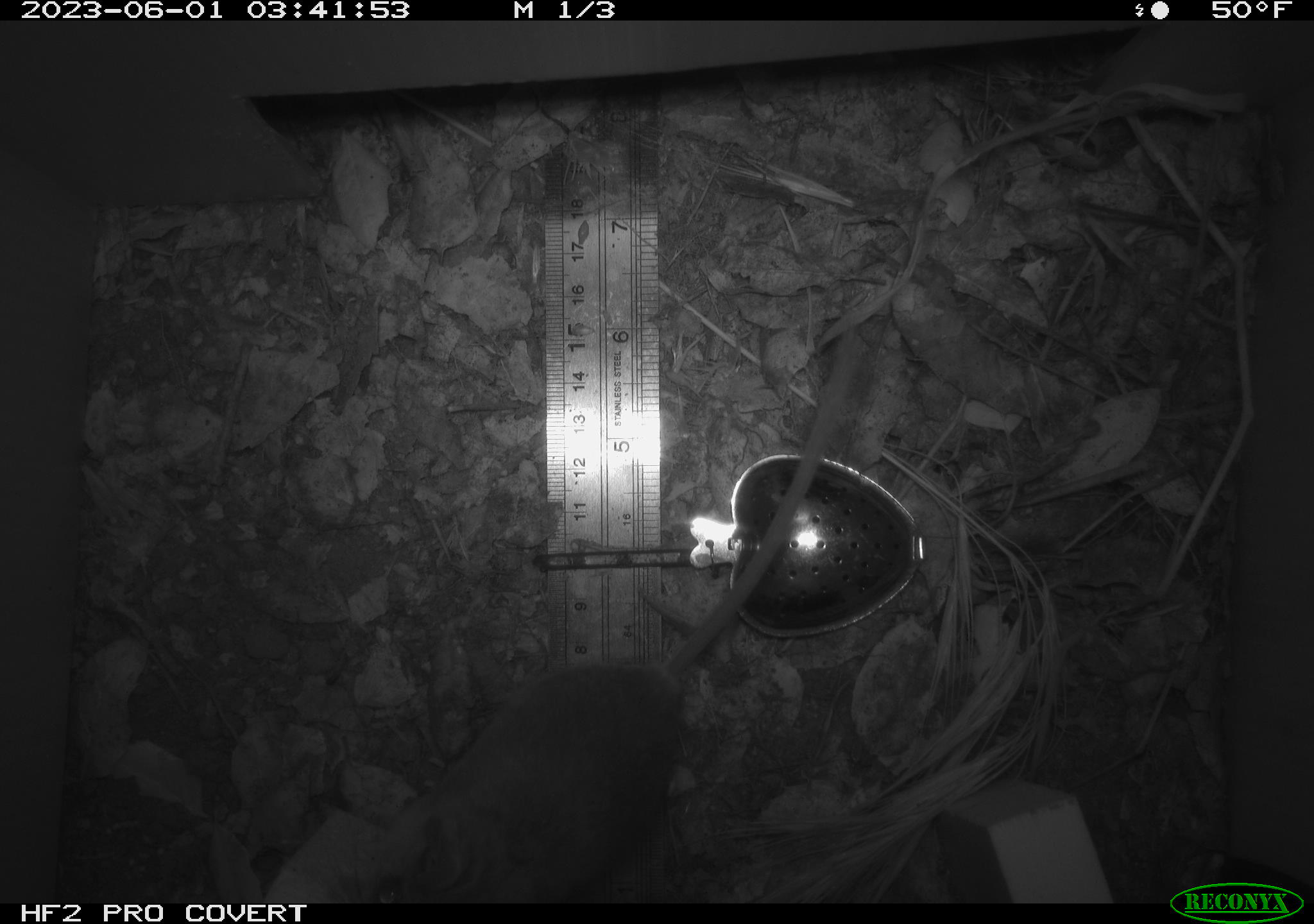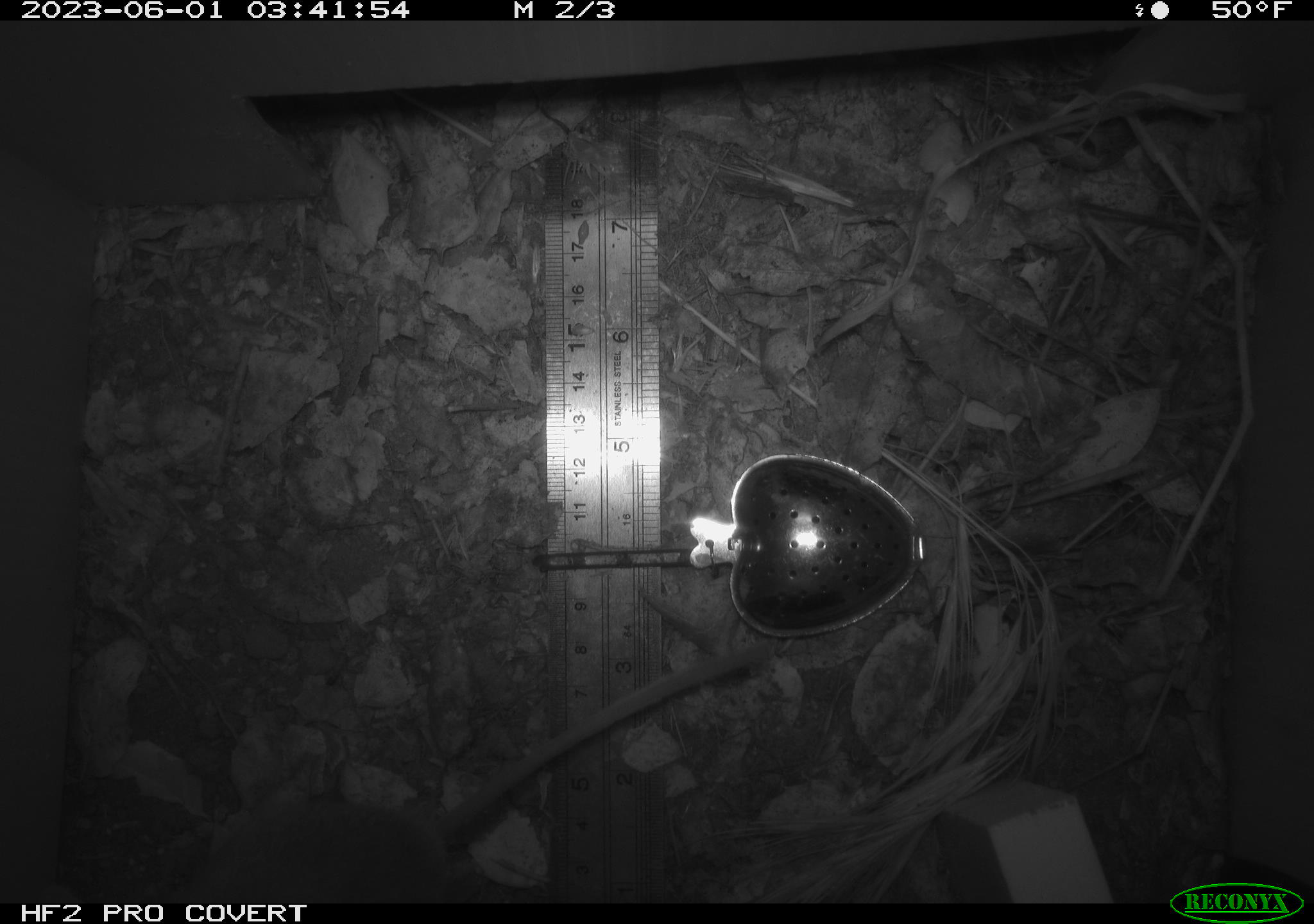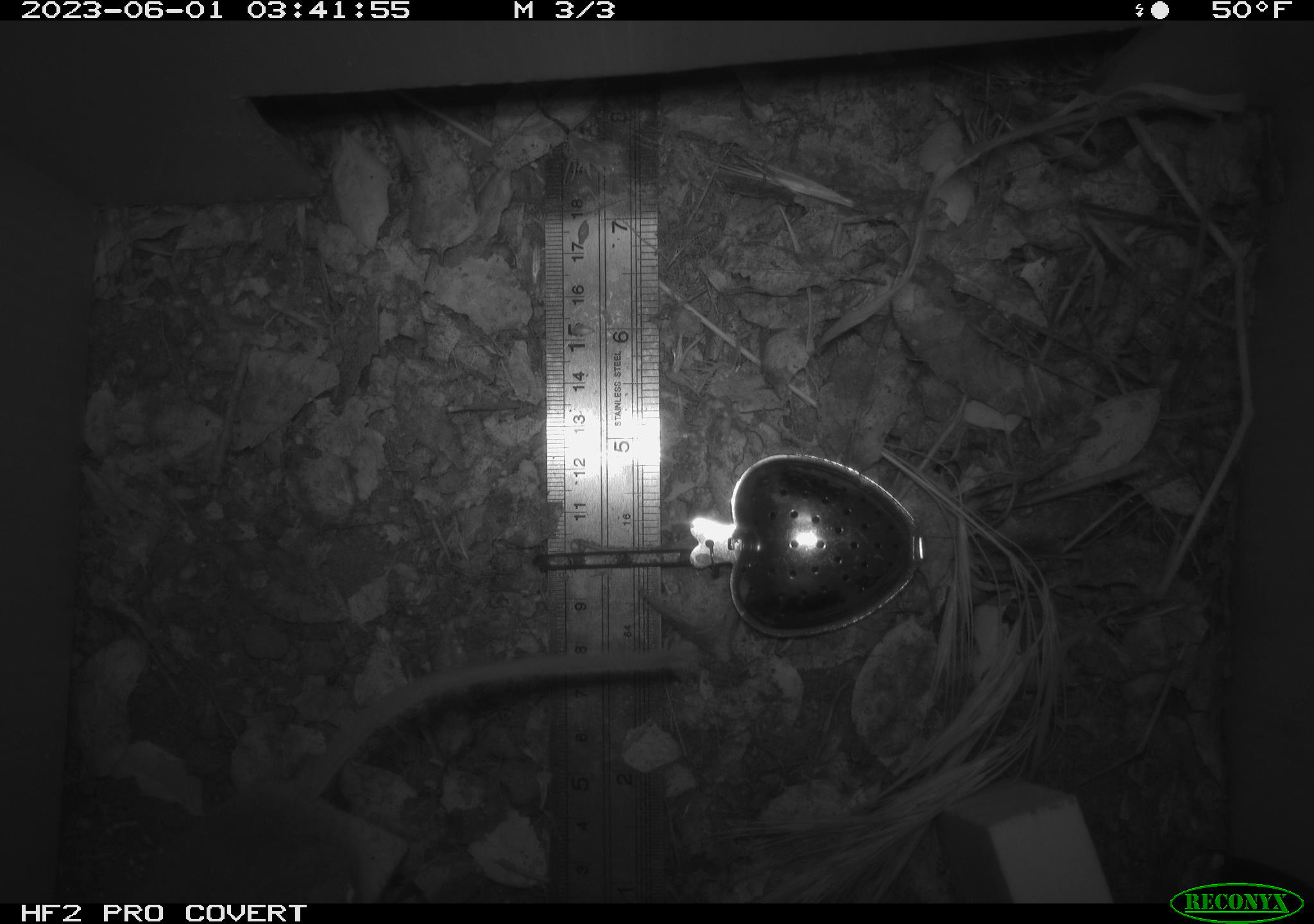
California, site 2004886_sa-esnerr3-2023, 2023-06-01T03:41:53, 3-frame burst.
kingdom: Animalia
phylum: Chordata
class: Mammalia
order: Rodentia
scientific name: Rodentia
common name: mouse species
Mouse species (Rodentia).